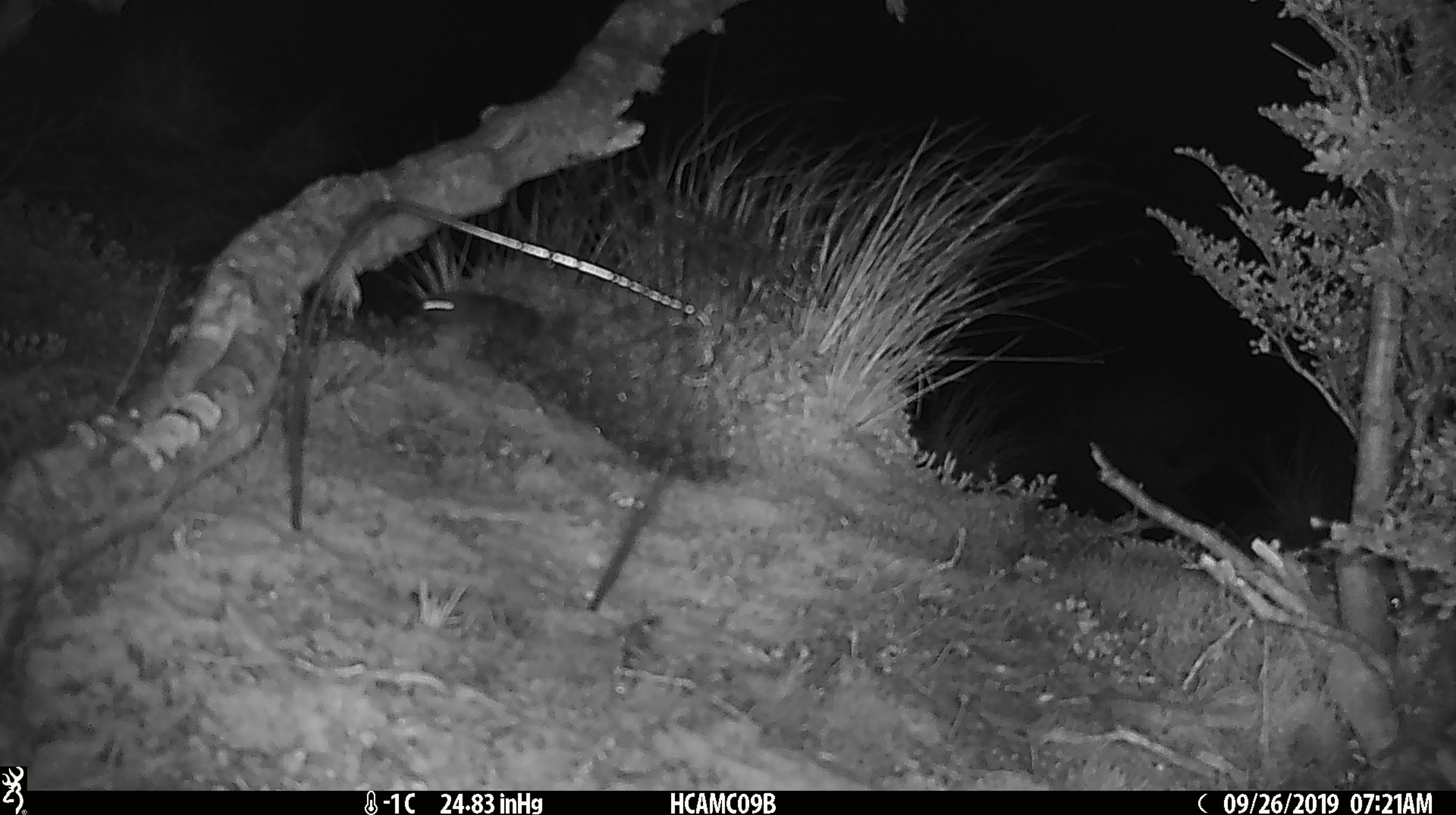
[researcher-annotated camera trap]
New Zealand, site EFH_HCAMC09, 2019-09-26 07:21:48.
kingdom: Animalia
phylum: Chordata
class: Mammalia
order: Rodentia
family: Muridae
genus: Mus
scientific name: Mus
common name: mouse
Mouse (Mus).